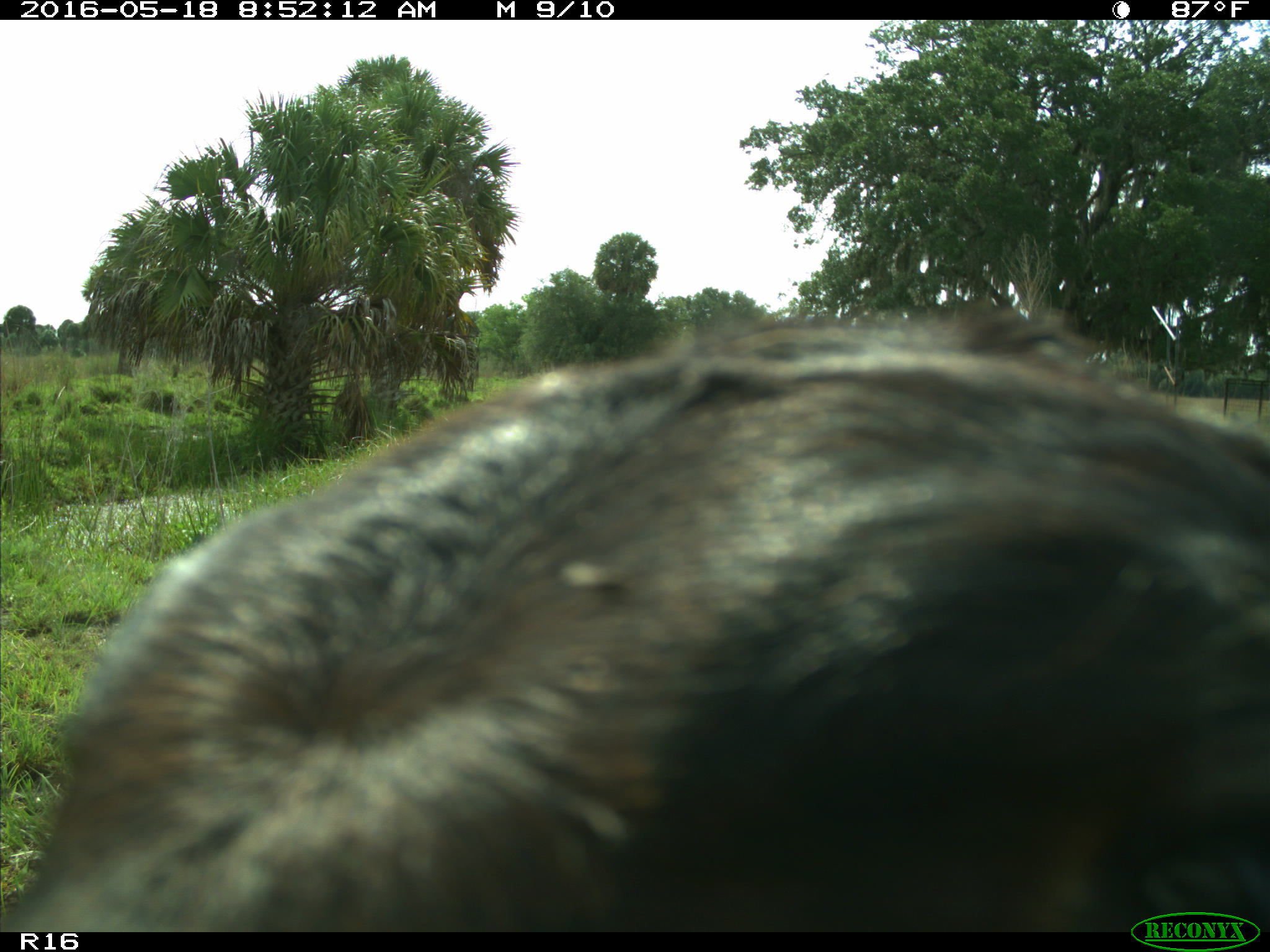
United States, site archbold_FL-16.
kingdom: Animalia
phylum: Chordata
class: Mammalia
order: Artiodactyla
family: Bovidae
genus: Bos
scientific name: Bos taurus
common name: domestic cow